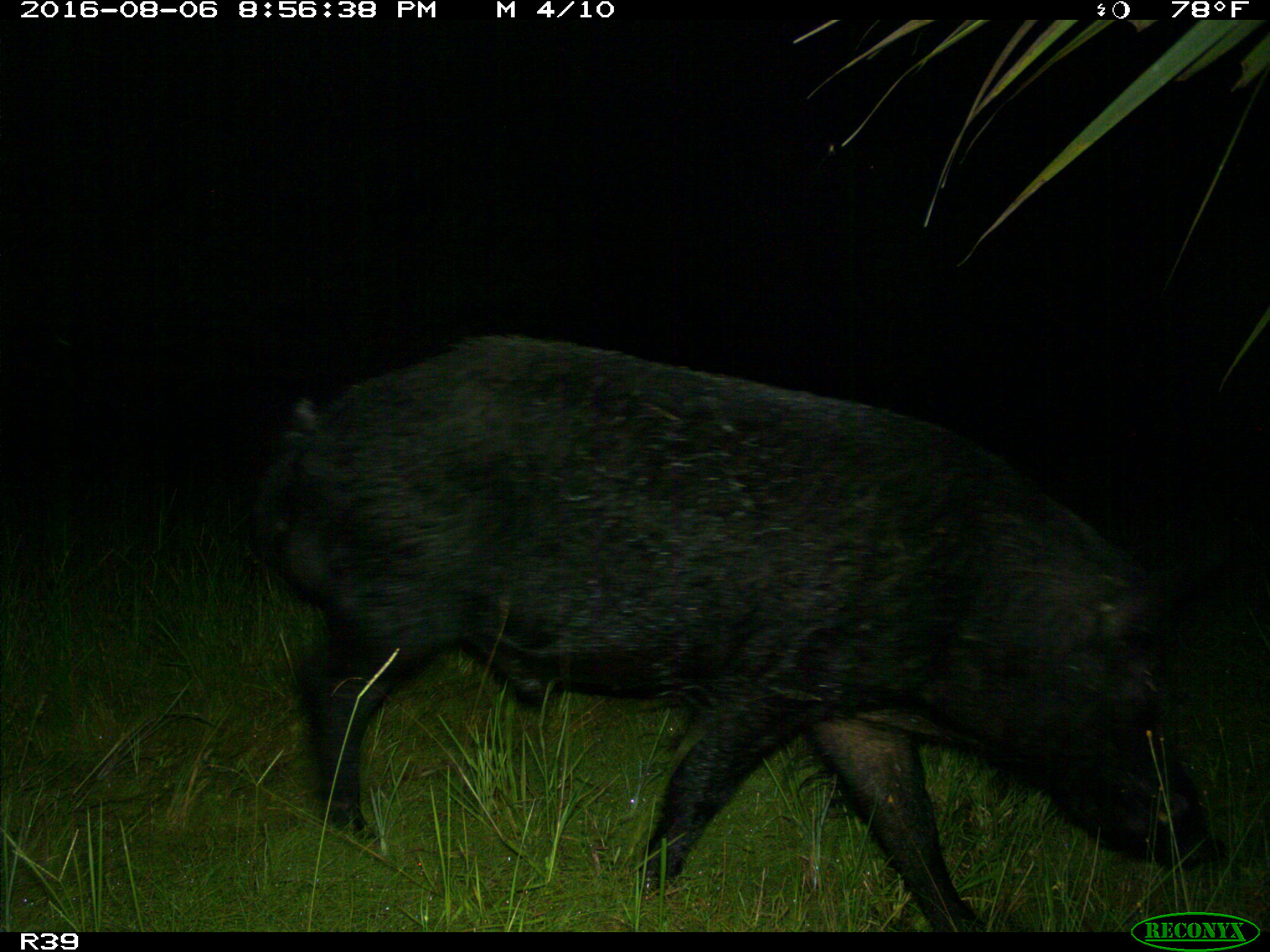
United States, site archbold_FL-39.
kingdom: Animalia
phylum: Chordata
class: Mammalia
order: Artiodactyla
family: Suidae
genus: Sus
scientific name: Sus scrofa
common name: wild boar